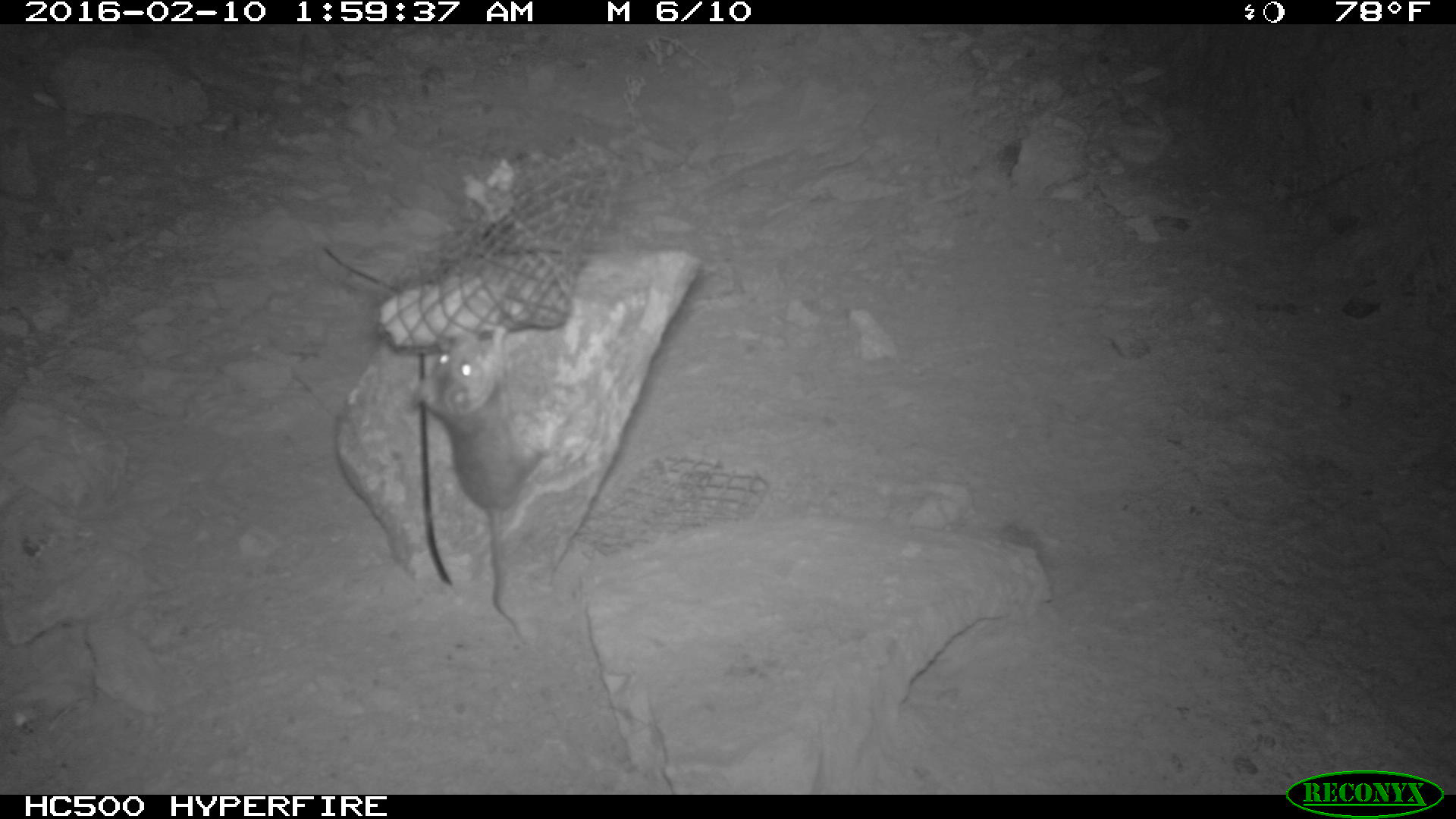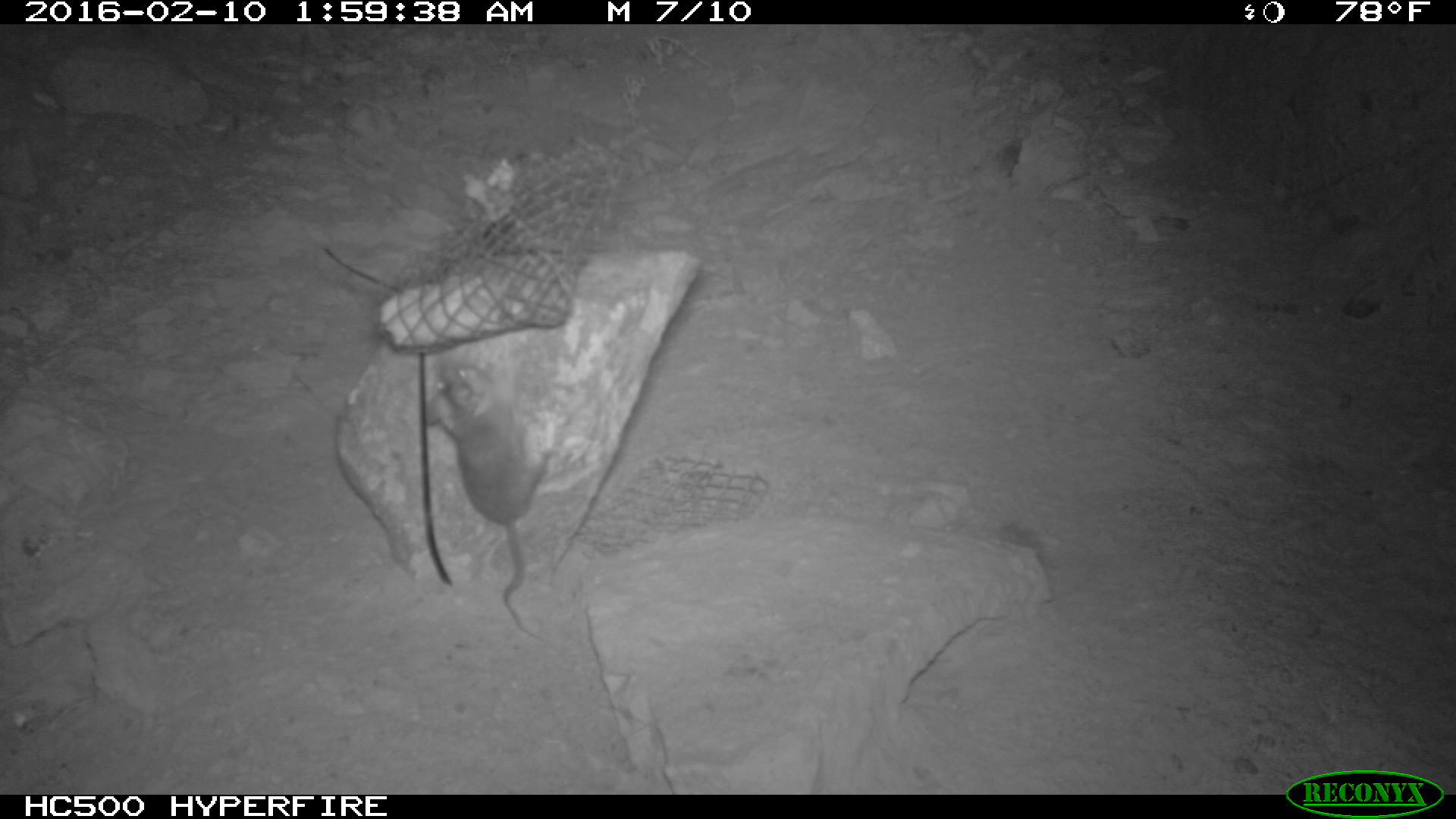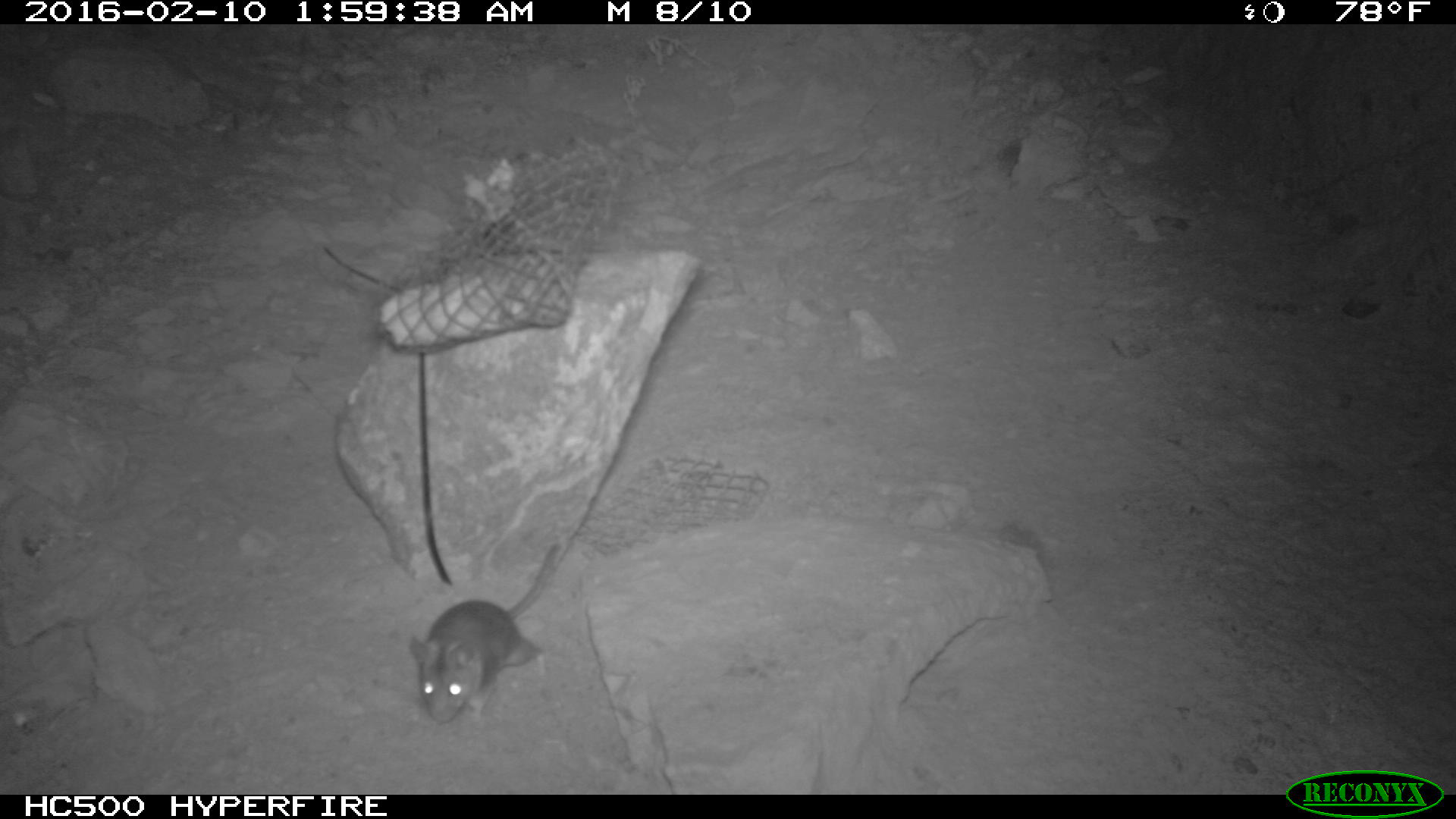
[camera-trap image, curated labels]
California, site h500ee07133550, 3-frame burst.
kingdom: Animalia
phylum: Chordata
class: Mammalia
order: Rodentia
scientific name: Rodentia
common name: rodent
Rodent (Rodentia).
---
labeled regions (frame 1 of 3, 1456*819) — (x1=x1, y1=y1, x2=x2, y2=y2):
rodent: (x1=405, y1=327, x2=548, y2=649)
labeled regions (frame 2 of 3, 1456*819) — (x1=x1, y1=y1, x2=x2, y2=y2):
rodent: (x1=427, y1=353, x2=555, y2=636)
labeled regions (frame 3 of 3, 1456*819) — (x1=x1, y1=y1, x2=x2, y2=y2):
rodent: (x1=408, y1=541, x2=563, y2=724)